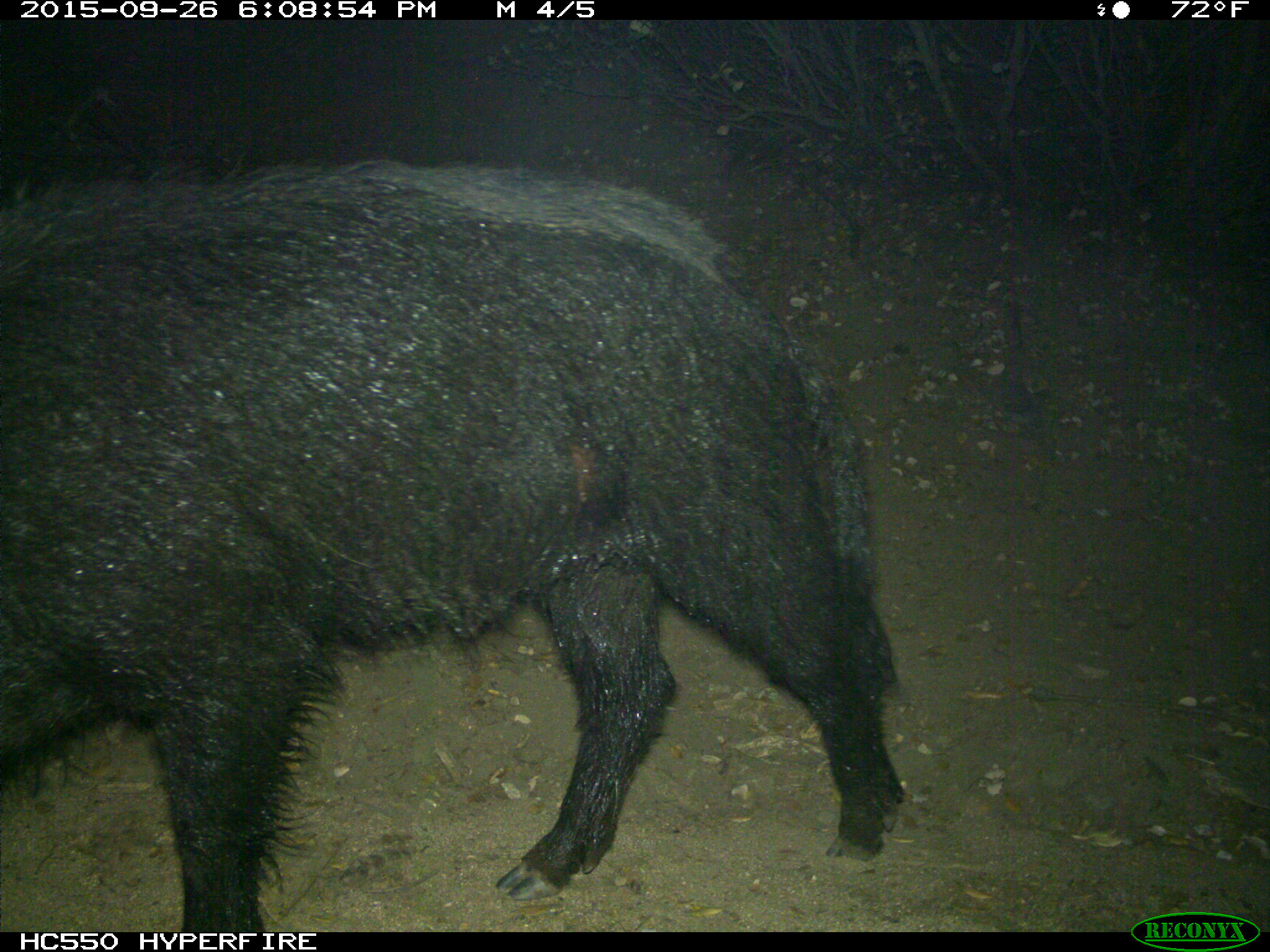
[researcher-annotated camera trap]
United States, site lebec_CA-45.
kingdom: Animalia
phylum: Chordata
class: Mammalia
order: Artiodactyla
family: Suidae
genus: Sus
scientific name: Sus scrofa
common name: wild boar